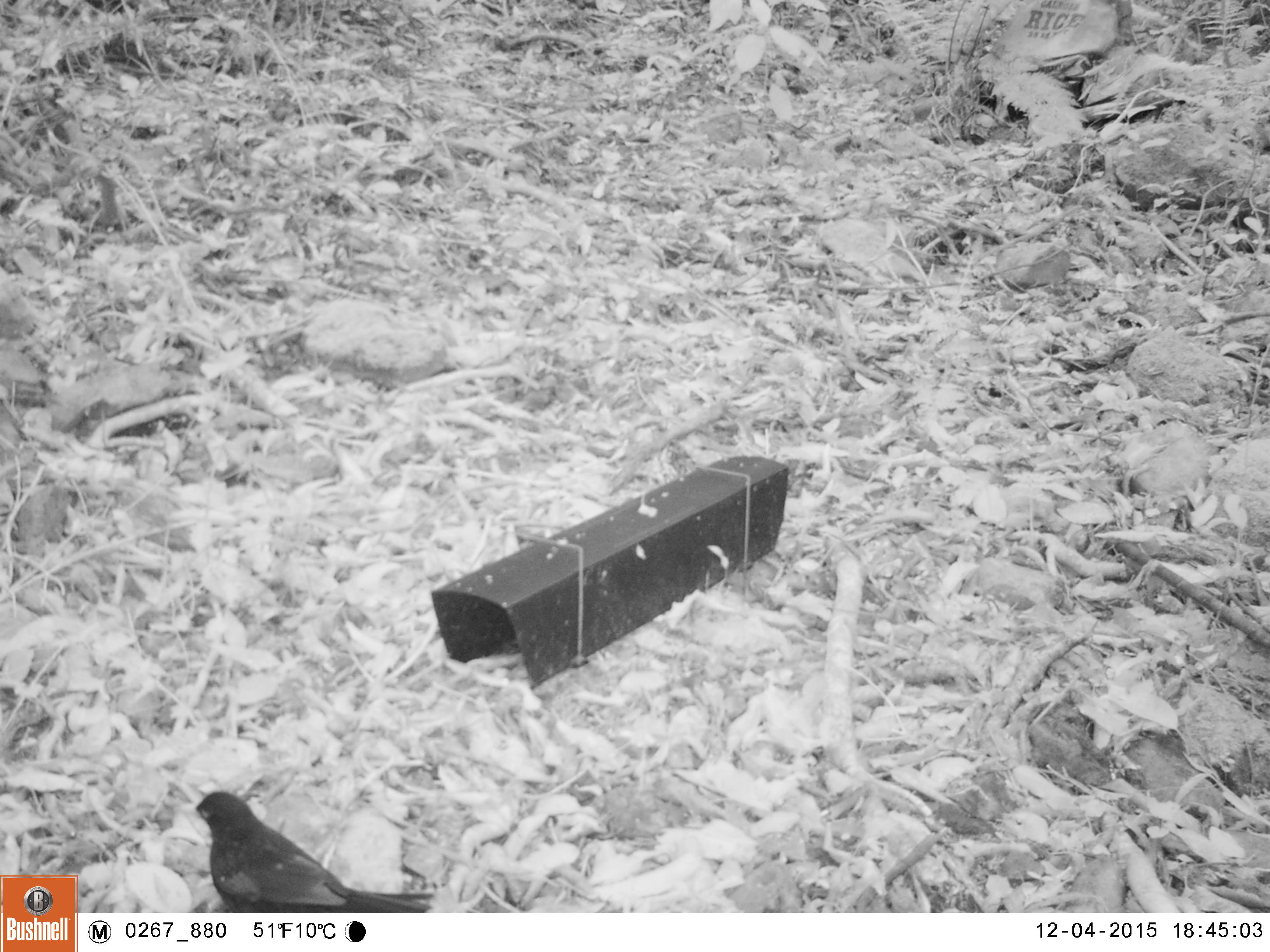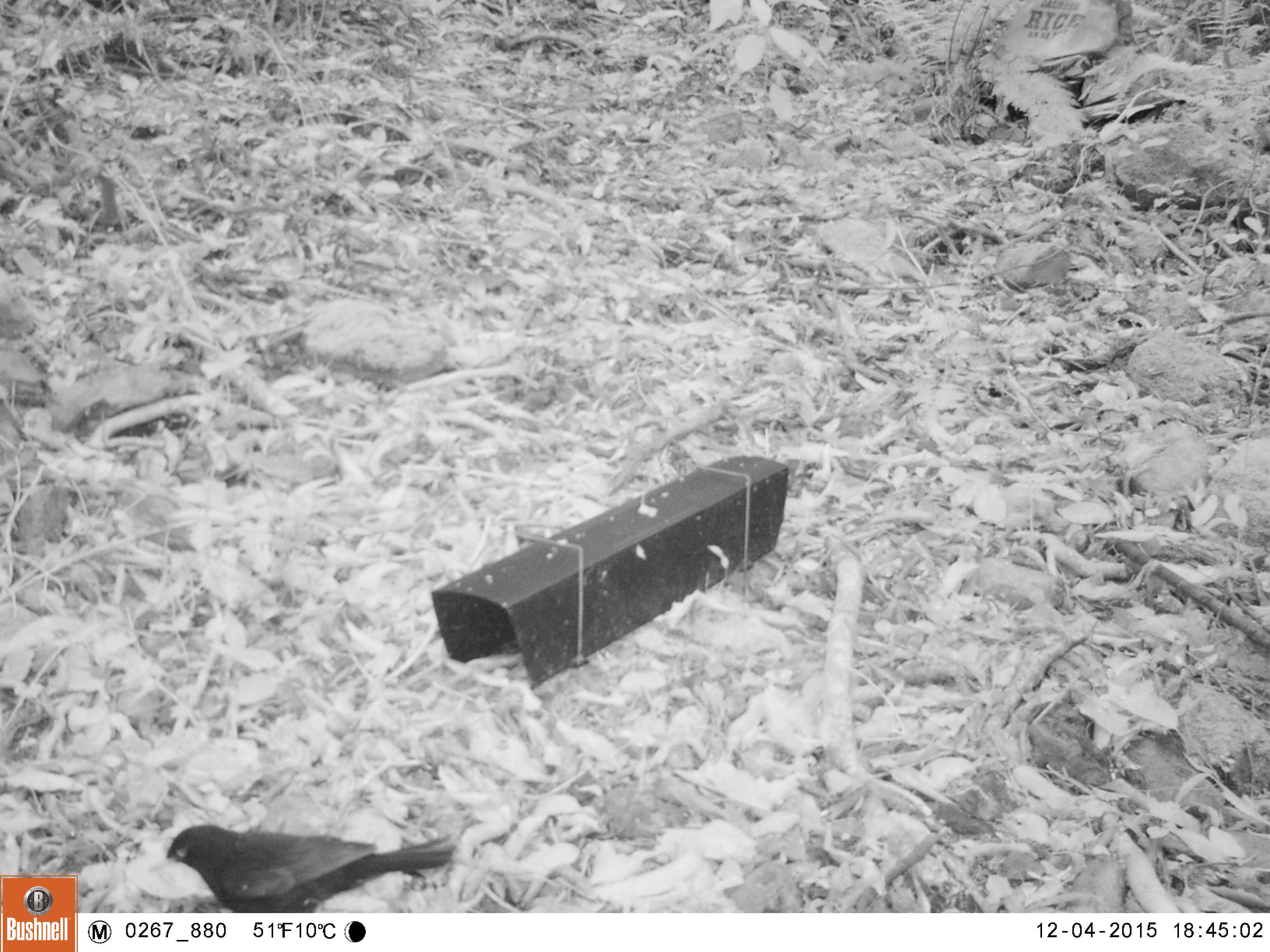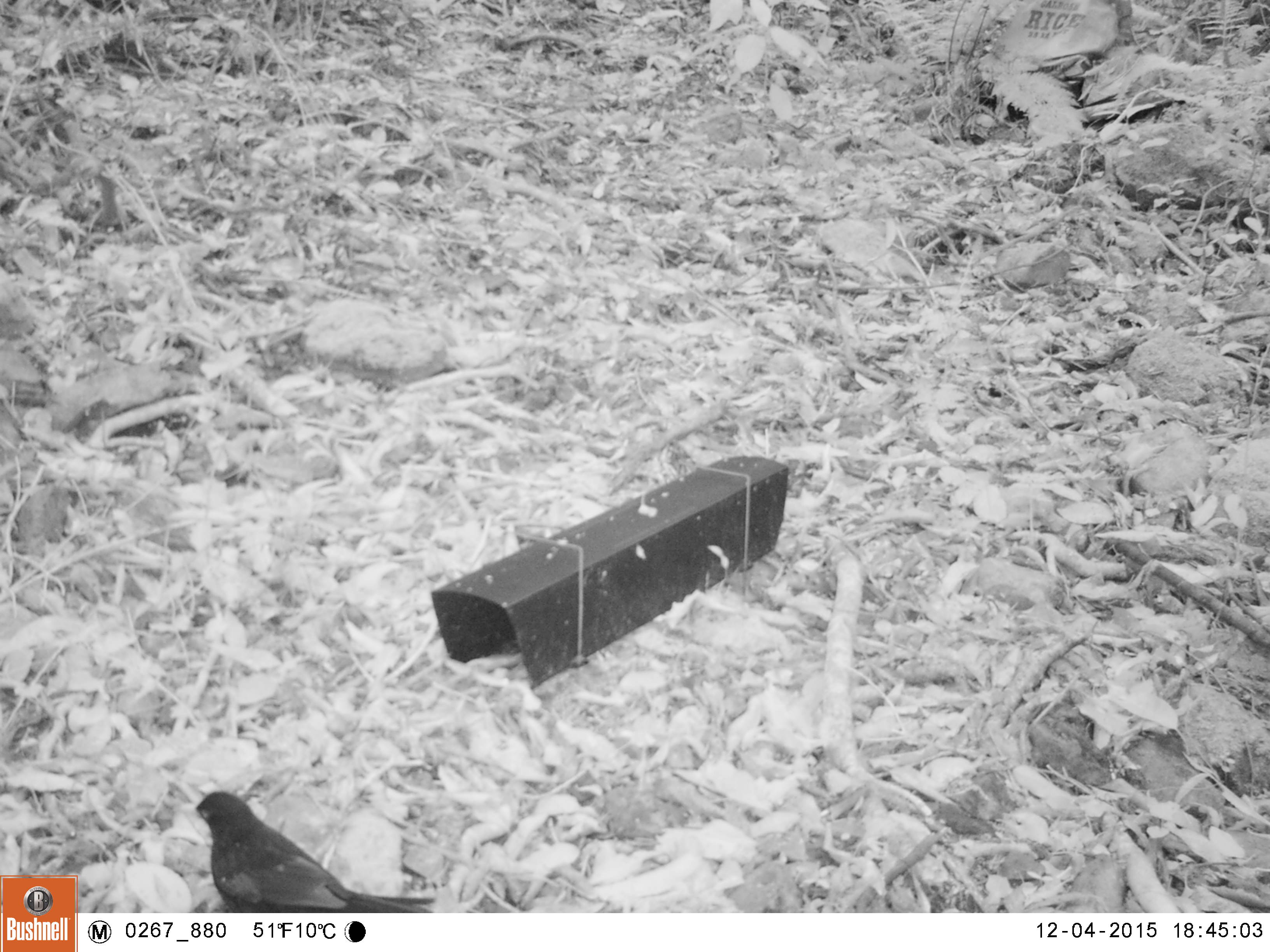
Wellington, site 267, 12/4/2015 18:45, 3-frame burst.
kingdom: Animalia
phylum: Chordata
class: Aves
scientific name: Aves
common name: bird